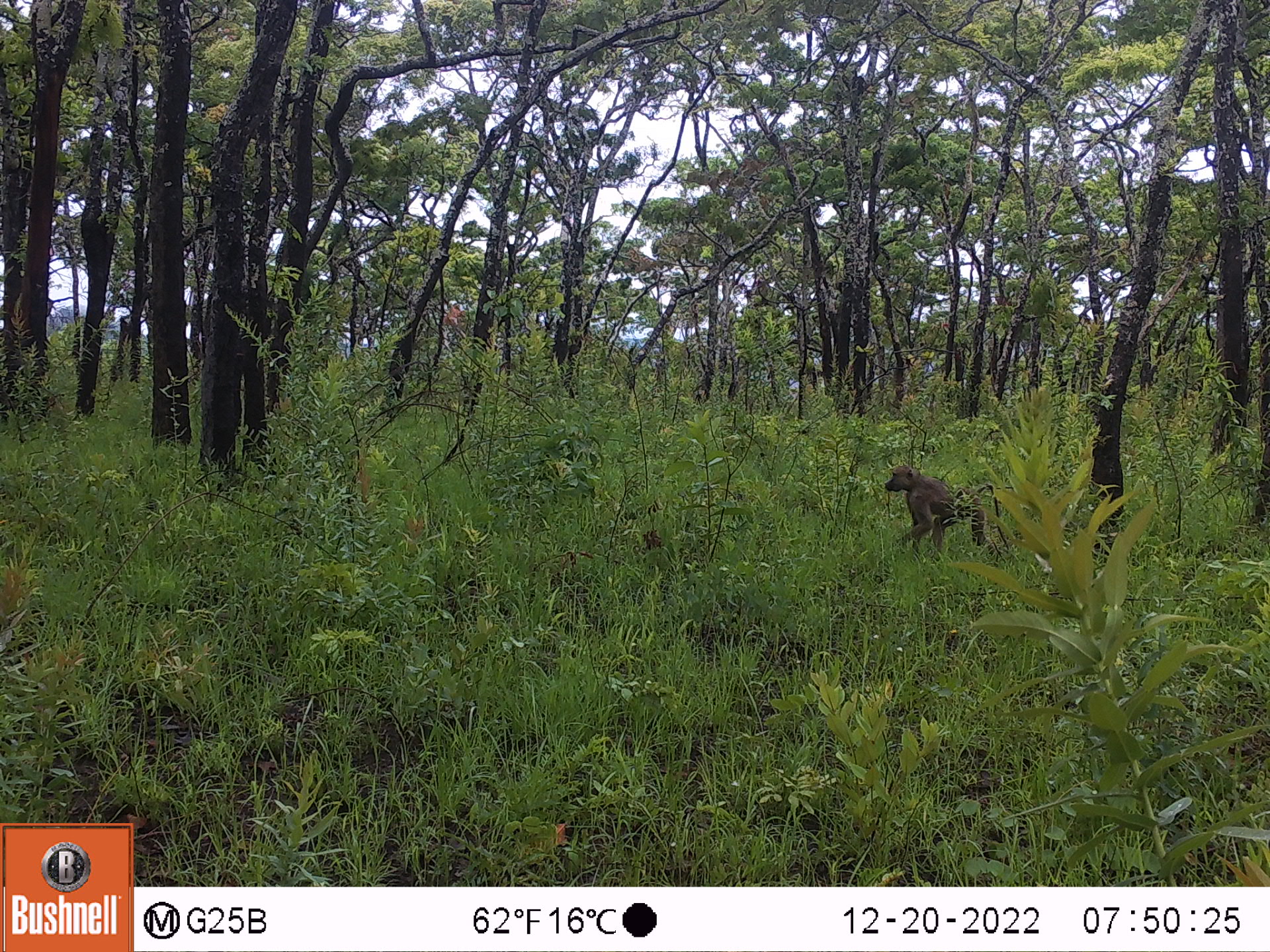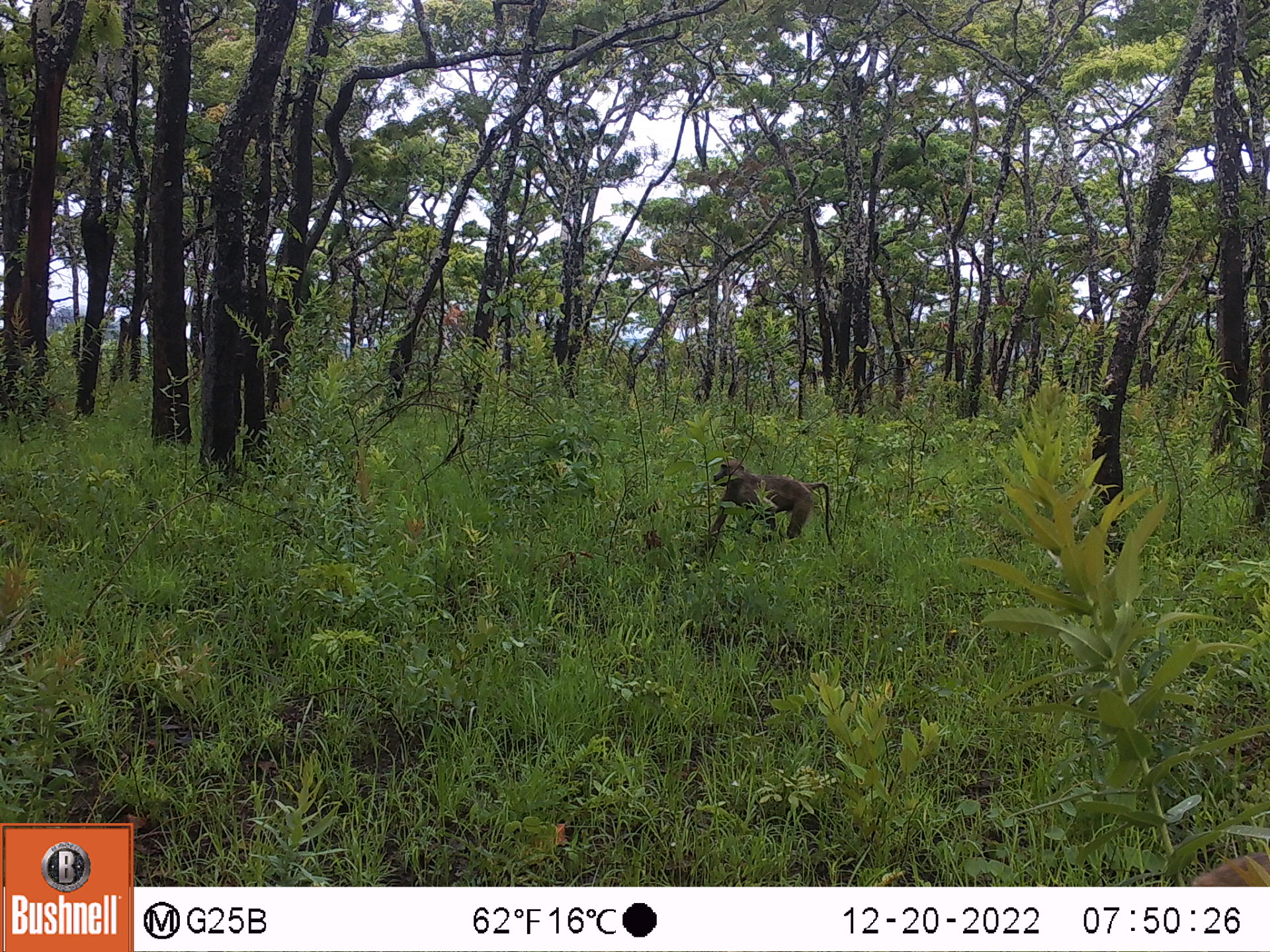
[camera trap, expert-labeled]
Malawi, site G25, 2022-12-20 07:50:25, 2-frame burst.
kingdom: Animalia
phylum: Chordata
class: Mammalia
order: Primates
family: Cercopithecidae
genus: Papio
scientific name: Papio cynocephalus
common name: yellow baboon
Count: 1.